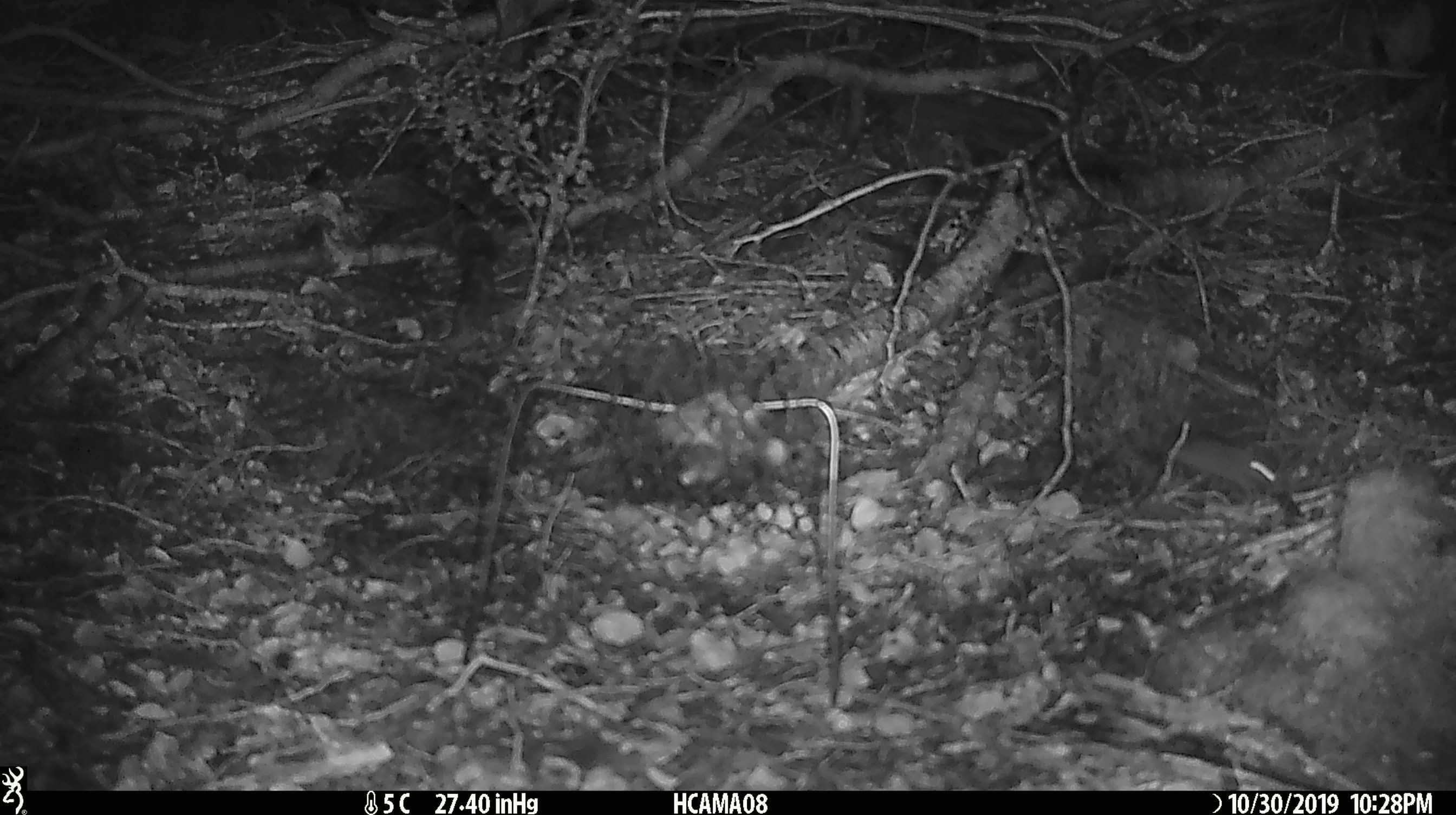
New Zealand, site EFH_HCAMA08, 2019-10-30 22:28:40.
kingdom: Animalia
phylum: Chordata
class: Mammalia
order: Rodentia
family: Muridae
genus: Mus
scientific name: Mus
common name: mouse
Mouse (Mus).